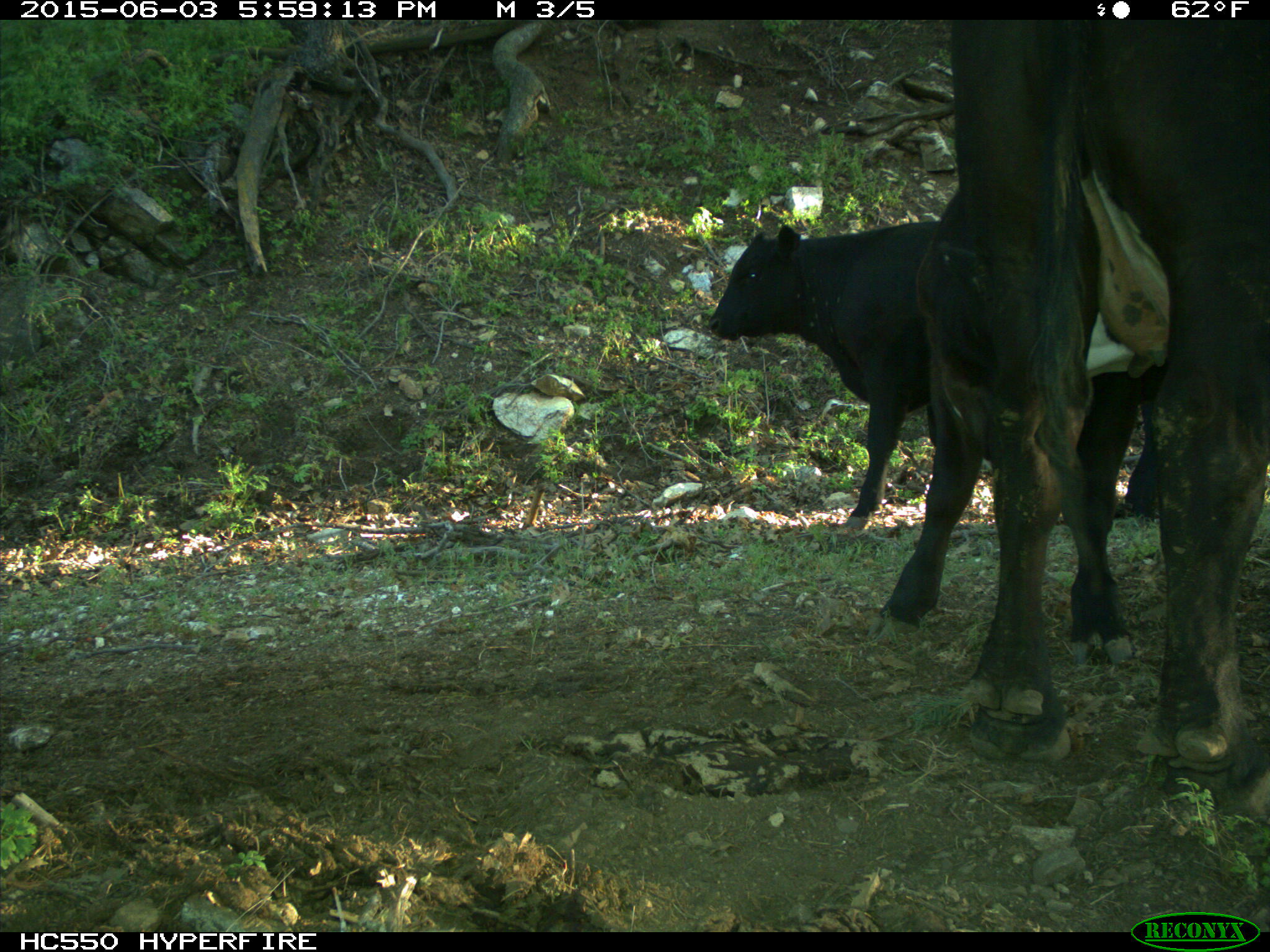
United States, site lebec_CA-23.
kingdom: Animalia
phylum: Chordata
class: Mammalia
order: Artiodactyla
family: Bovidae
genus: Bos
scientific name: Bos taurus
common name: domestic cow